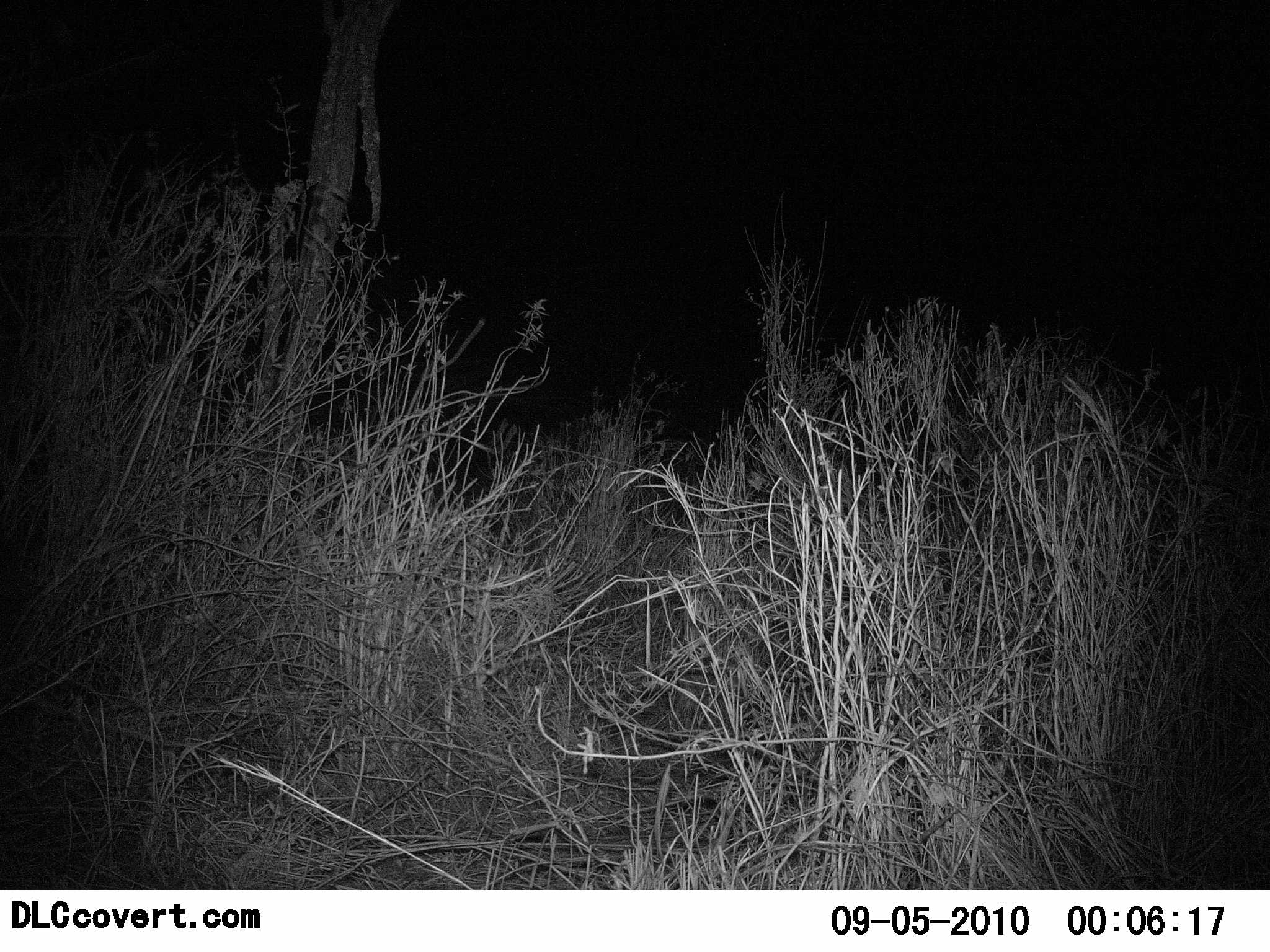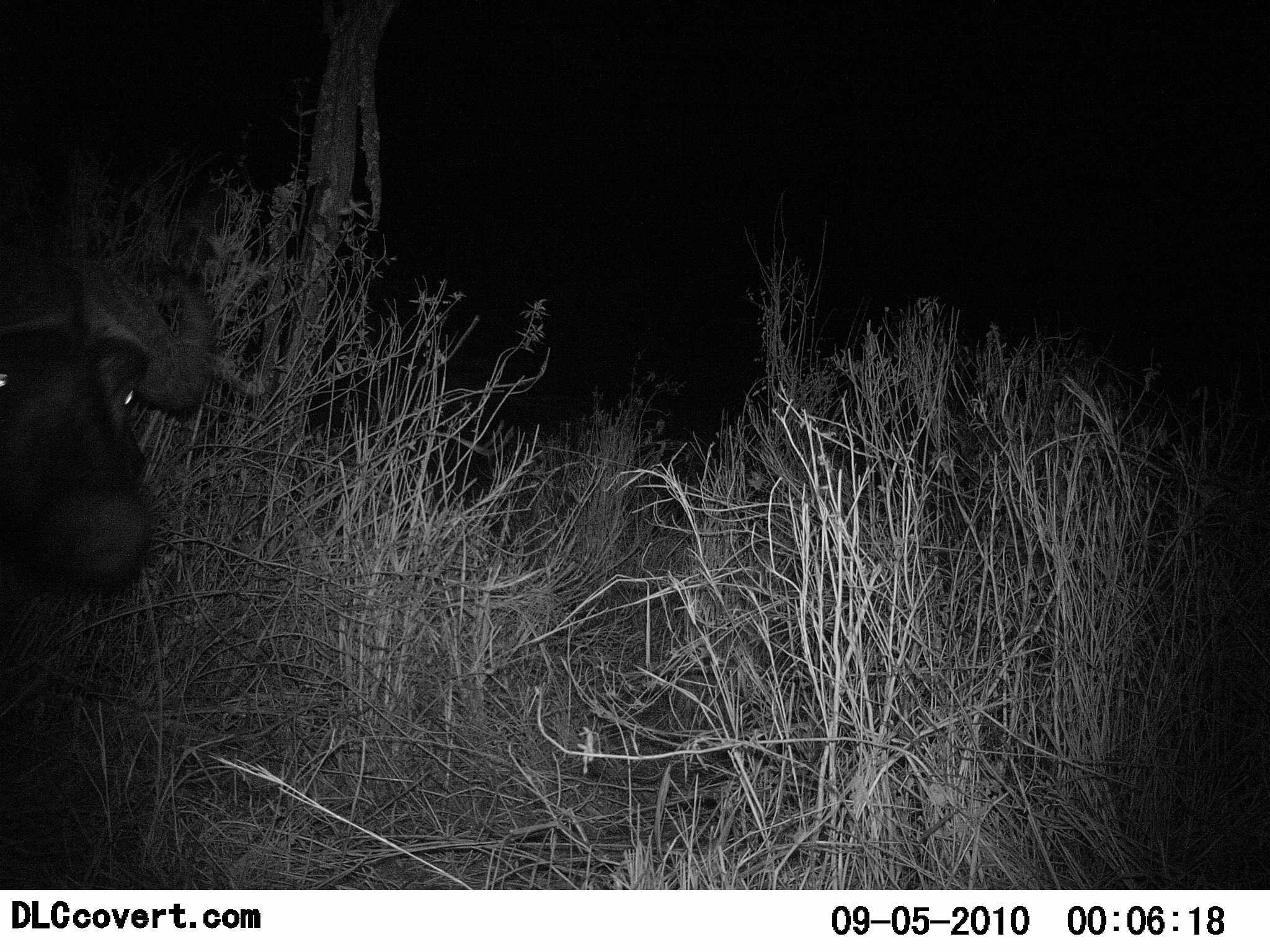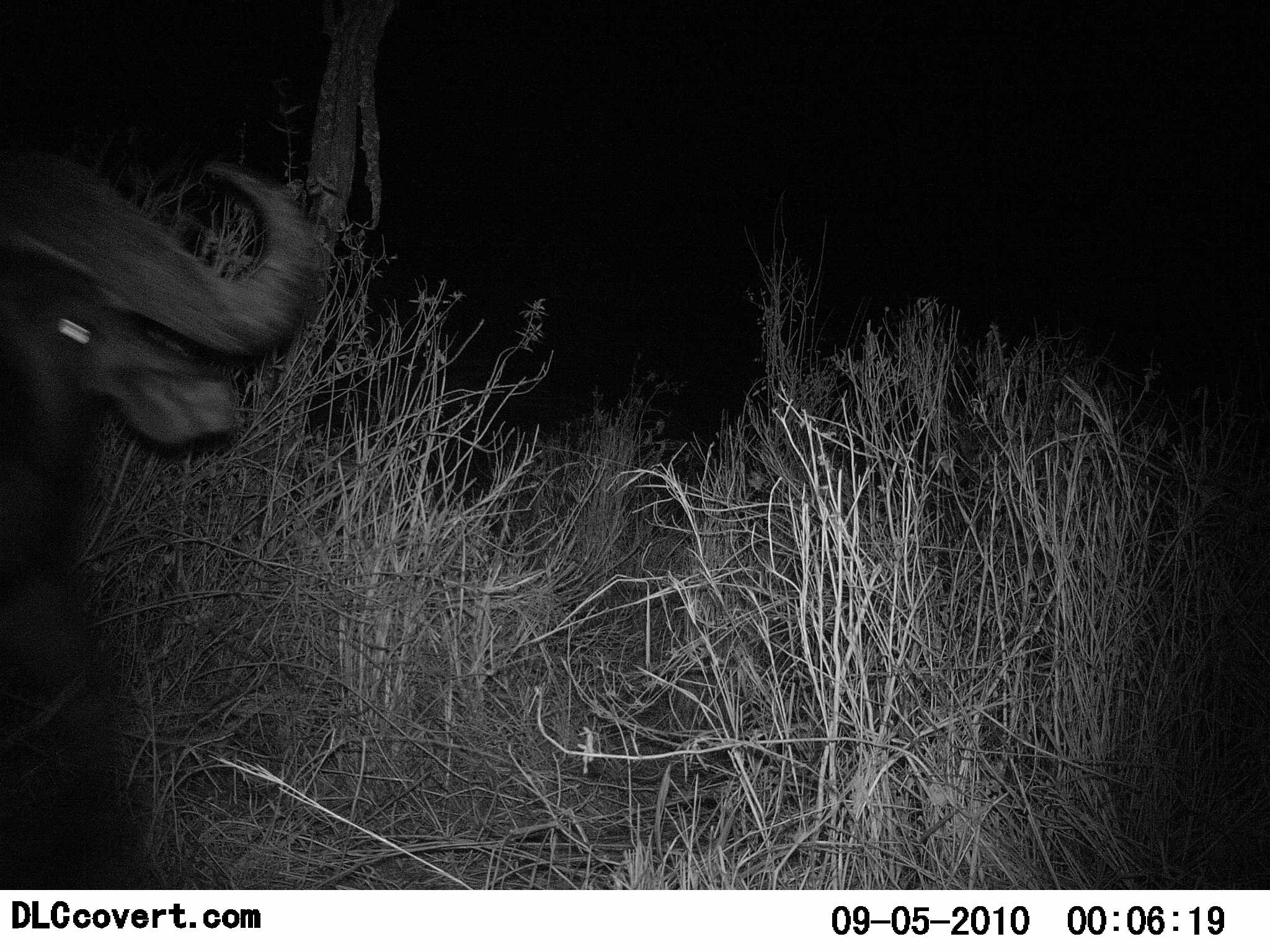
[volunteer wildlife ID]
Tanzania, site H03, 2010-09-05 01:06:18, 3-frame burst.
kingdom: Animalia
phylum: Chordata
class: Mammalia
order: Artiodactyla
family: Bovidae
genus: Syncerus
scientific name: Syncerus caffer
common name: cape buffalo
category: buffalo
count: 1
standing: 12%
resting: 0%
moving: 94%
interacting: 0%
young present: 0%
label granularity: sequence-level